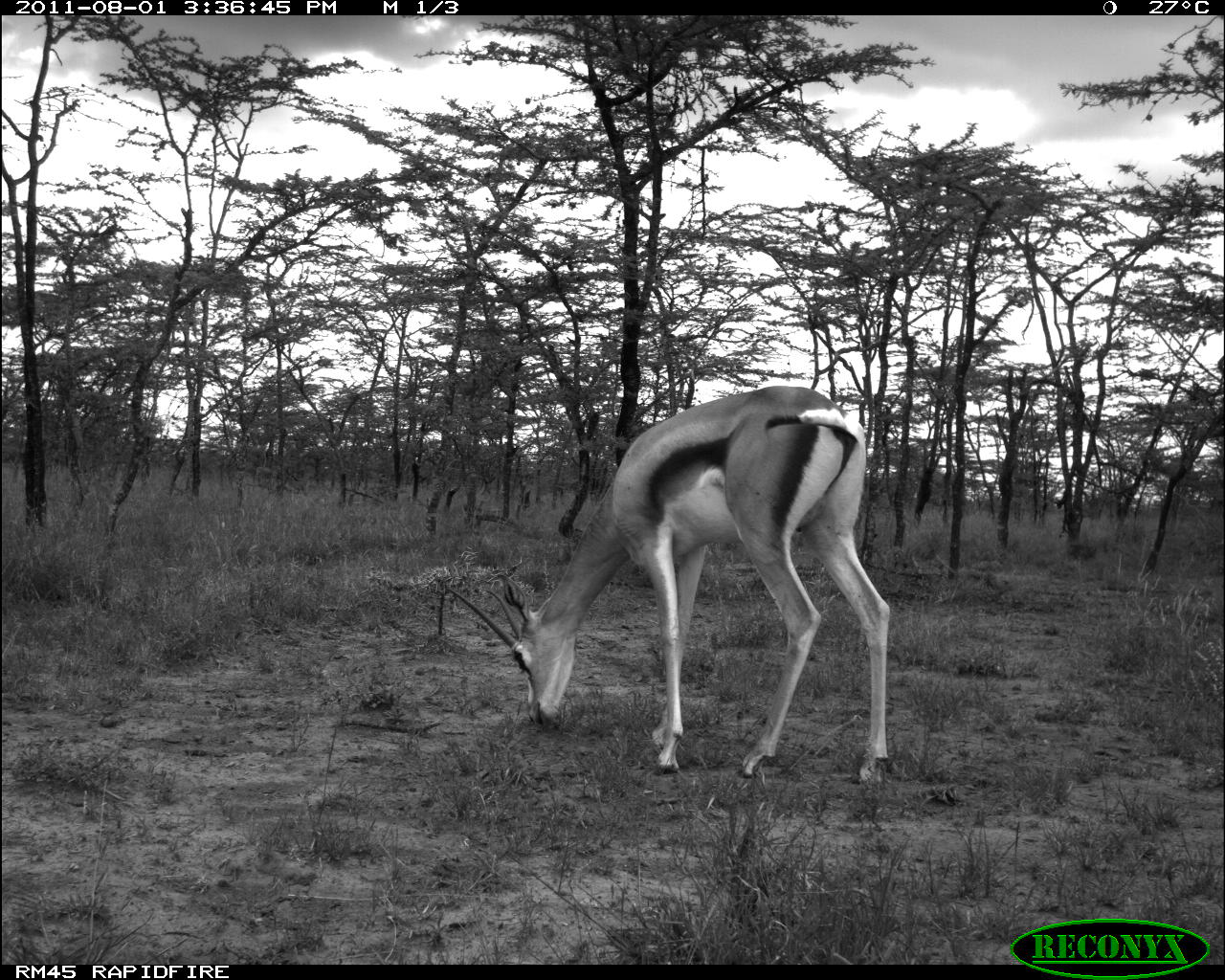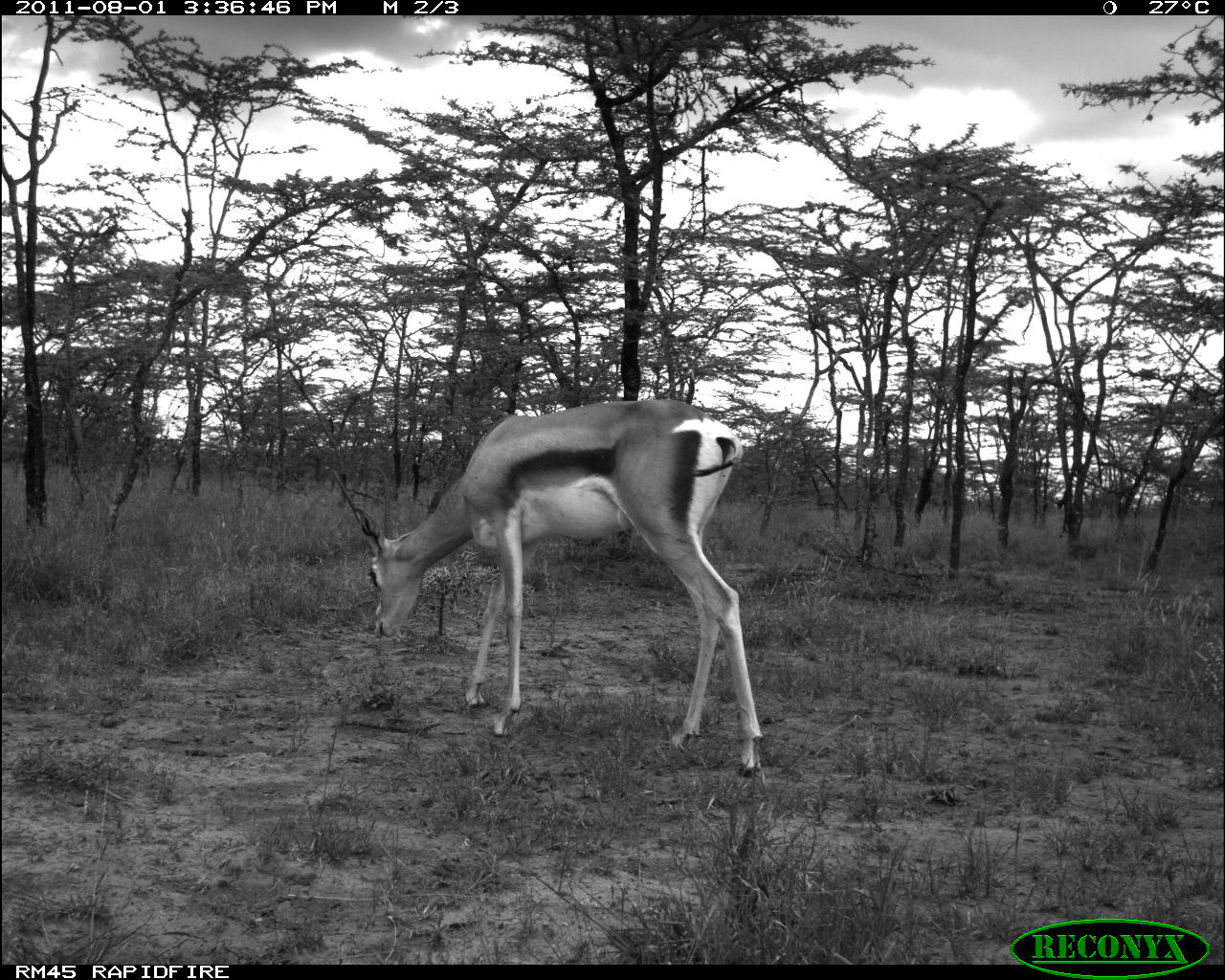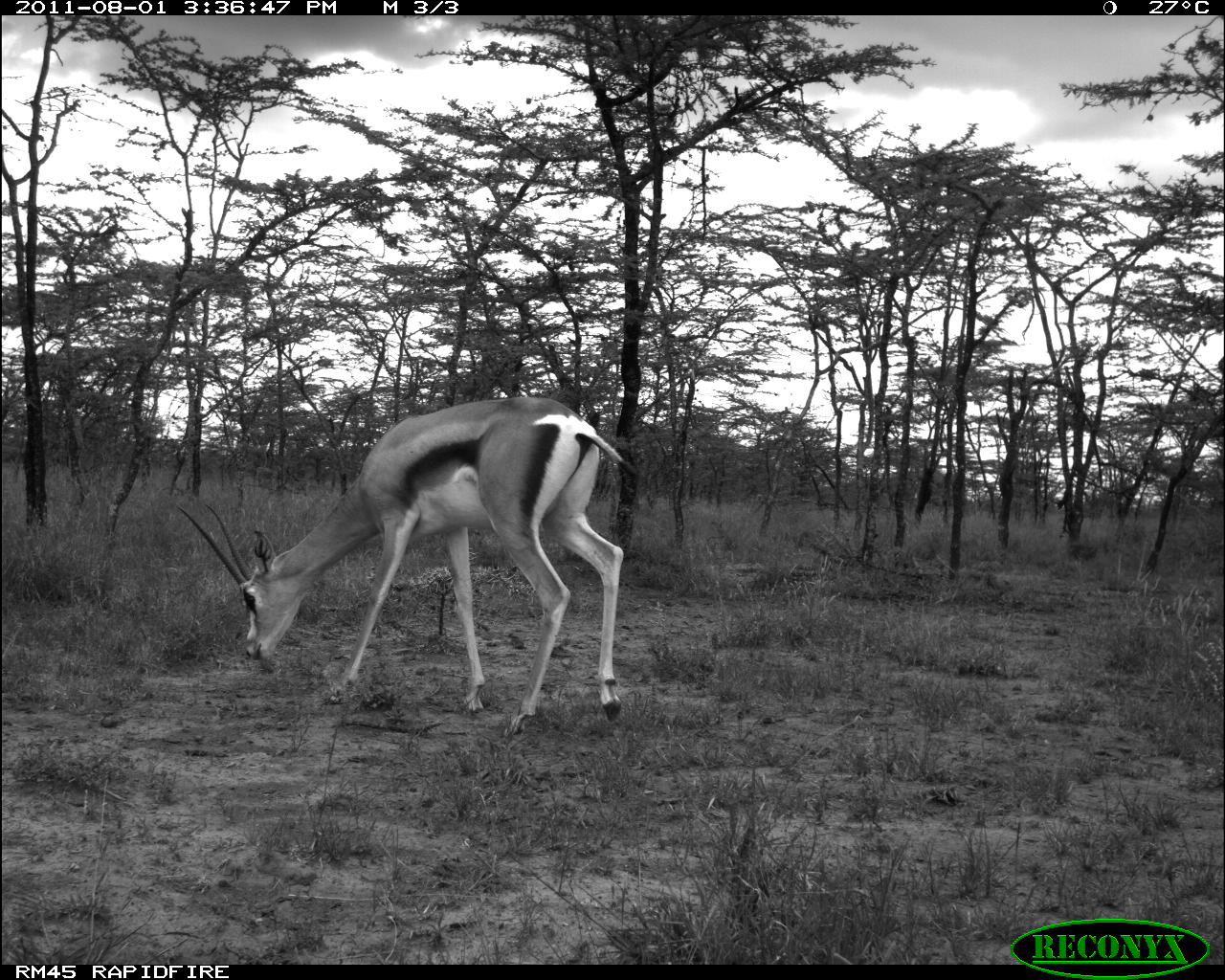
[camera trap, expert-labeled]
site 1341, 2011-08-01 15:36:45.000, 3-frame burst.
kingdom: Animalia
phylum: Chordata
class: Mammalia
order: Artiodactyla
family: Bovidae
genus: Nanger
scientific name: Nanger granti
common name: grant's gazelle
Nanger granti (grant's gazelle), count 1.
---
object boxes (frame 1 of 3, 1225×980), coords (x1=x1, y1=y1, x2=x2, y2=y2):
nanger granti: (x1=442, y1=384, x2=896, y2=782)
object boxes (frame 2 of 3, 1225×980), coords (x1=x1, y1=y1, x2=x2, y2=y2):
nanger granti: (x1=322, y1=397, x2=765, y2=774)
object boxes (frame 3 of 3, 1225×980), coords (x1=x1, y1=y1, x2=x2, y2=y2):
nanger granti: (x1=173, y1=394, x2=639, y2=740)